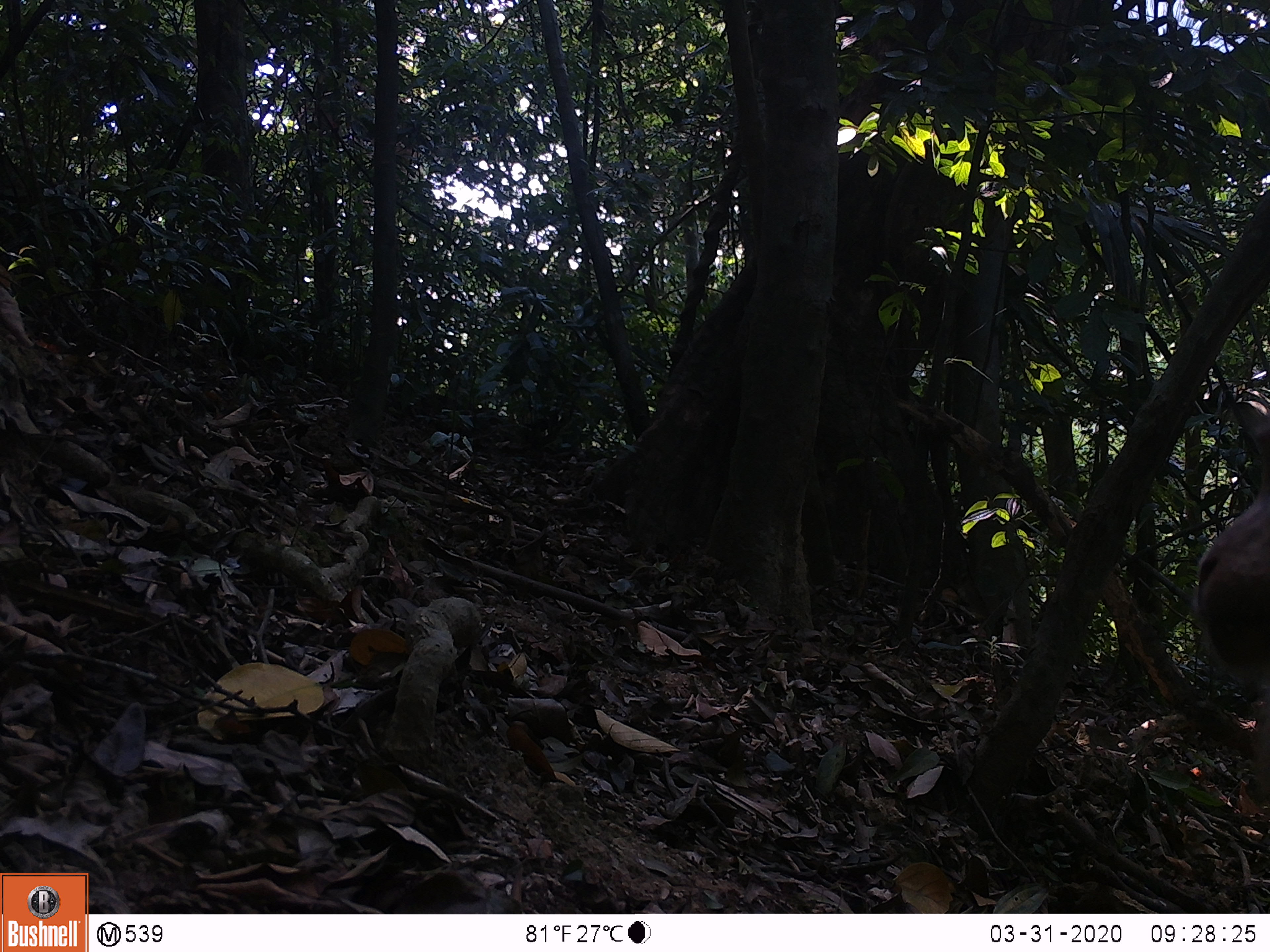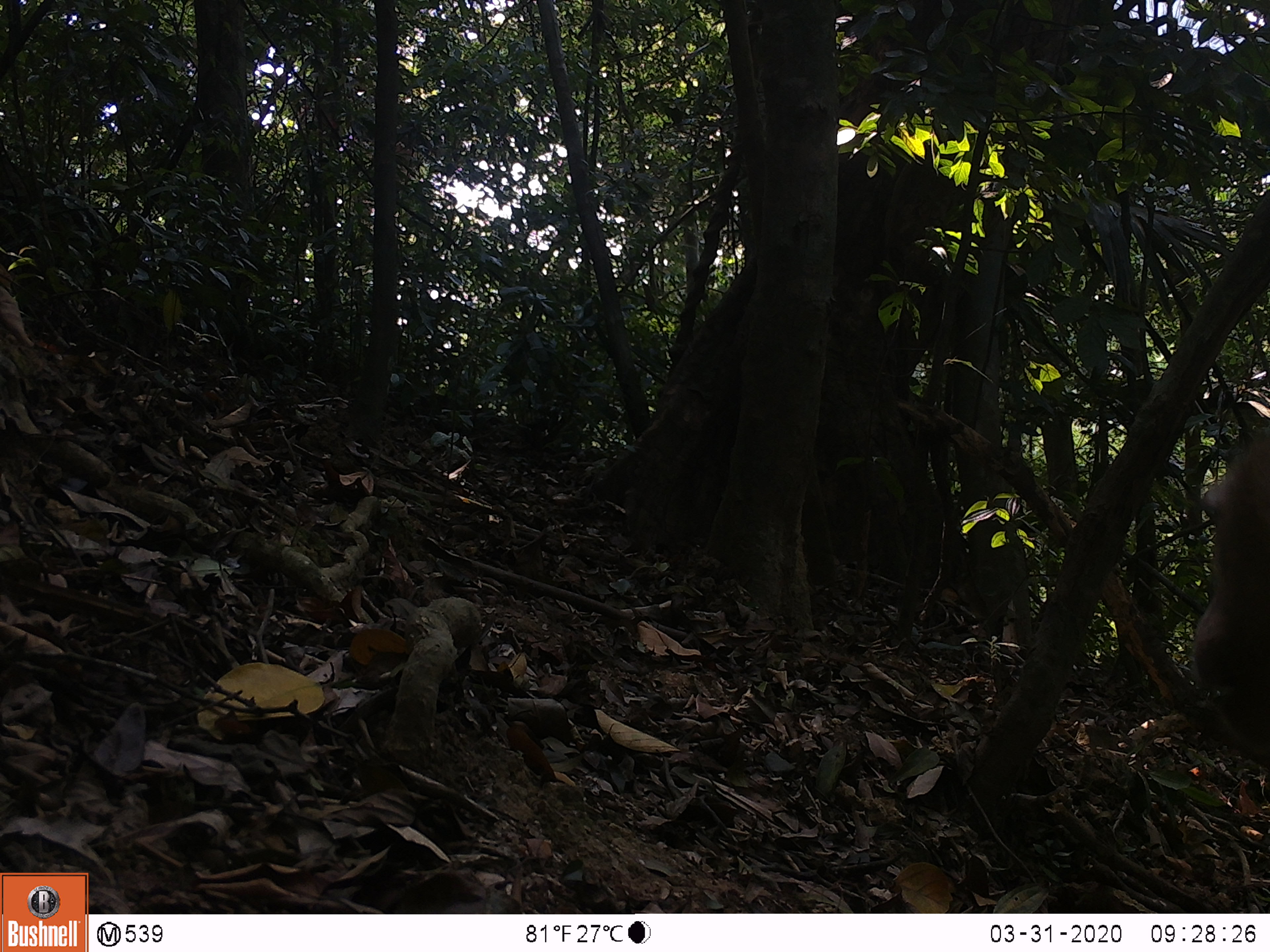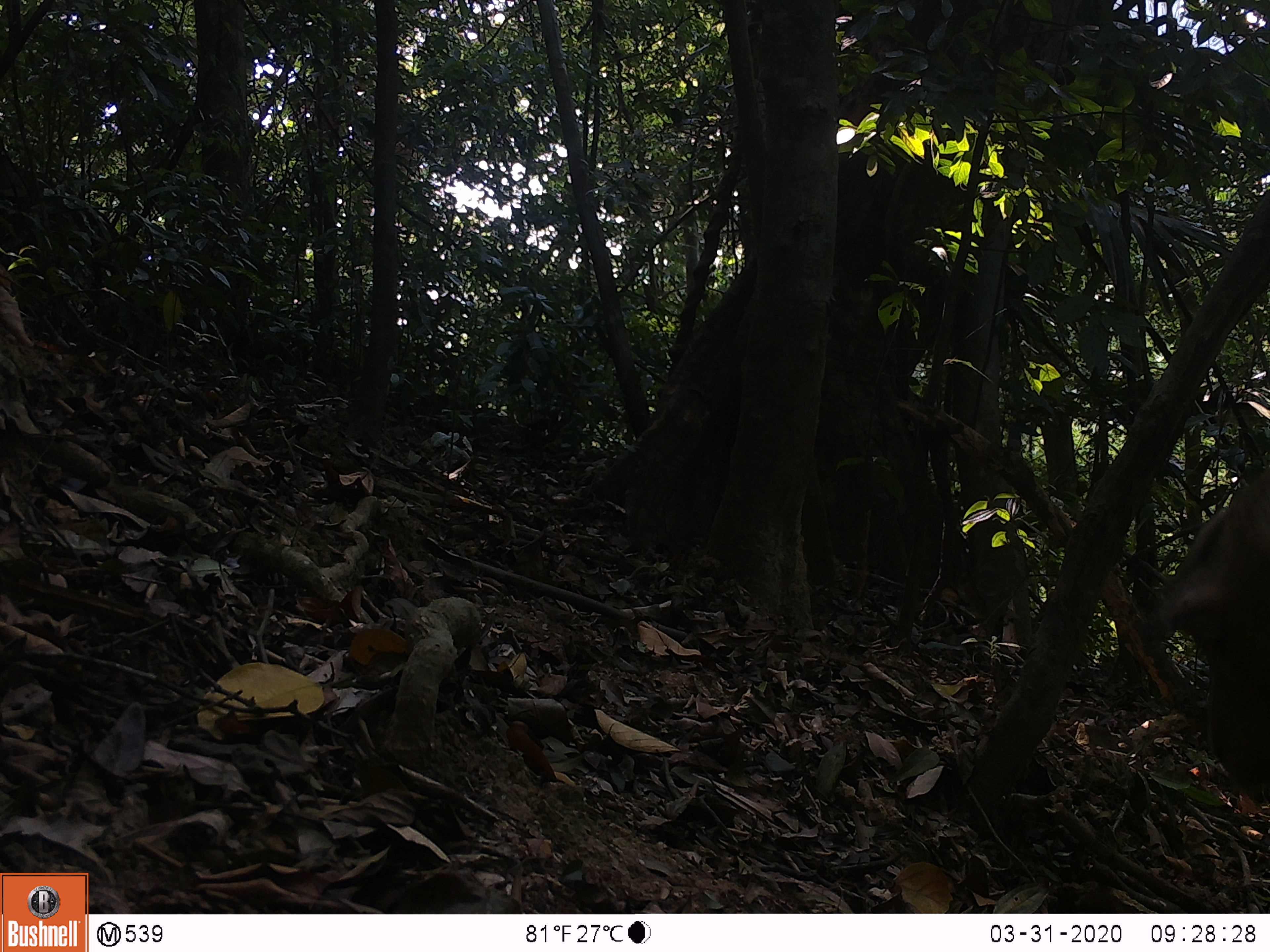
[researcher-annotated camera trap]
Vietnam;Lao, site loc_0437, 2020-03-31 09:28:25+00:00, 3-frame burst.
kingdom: Animalia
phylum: Chordata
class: Mammalia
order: Primates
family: Cercopithecidae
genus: Macaca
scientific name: Macaca nemestrina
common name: pig-tailed macaque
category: pig tailed macaque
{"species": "pig tailed macaque (pig-tailed macaque) (Macaca nemestrina)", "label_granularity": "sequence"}